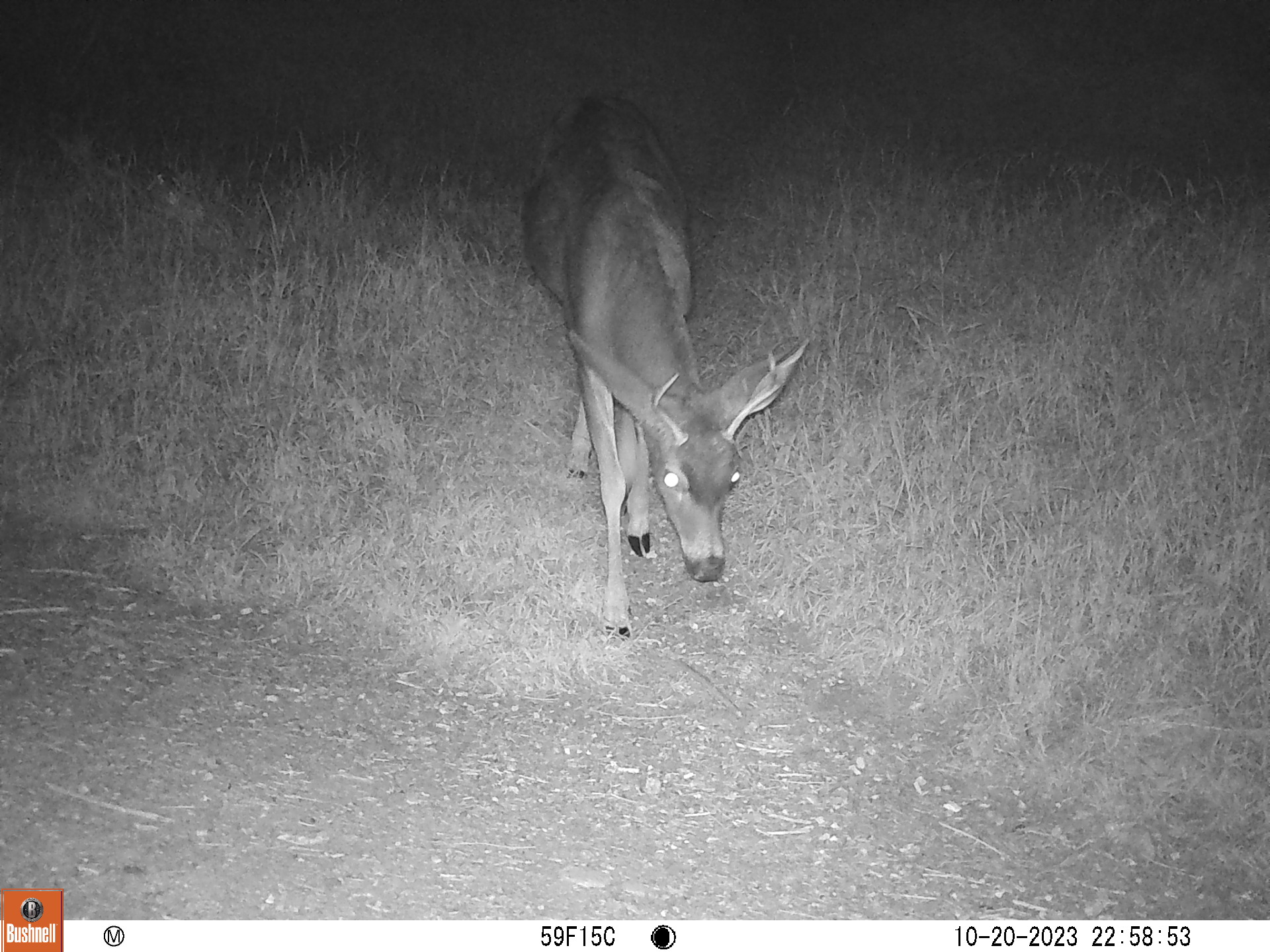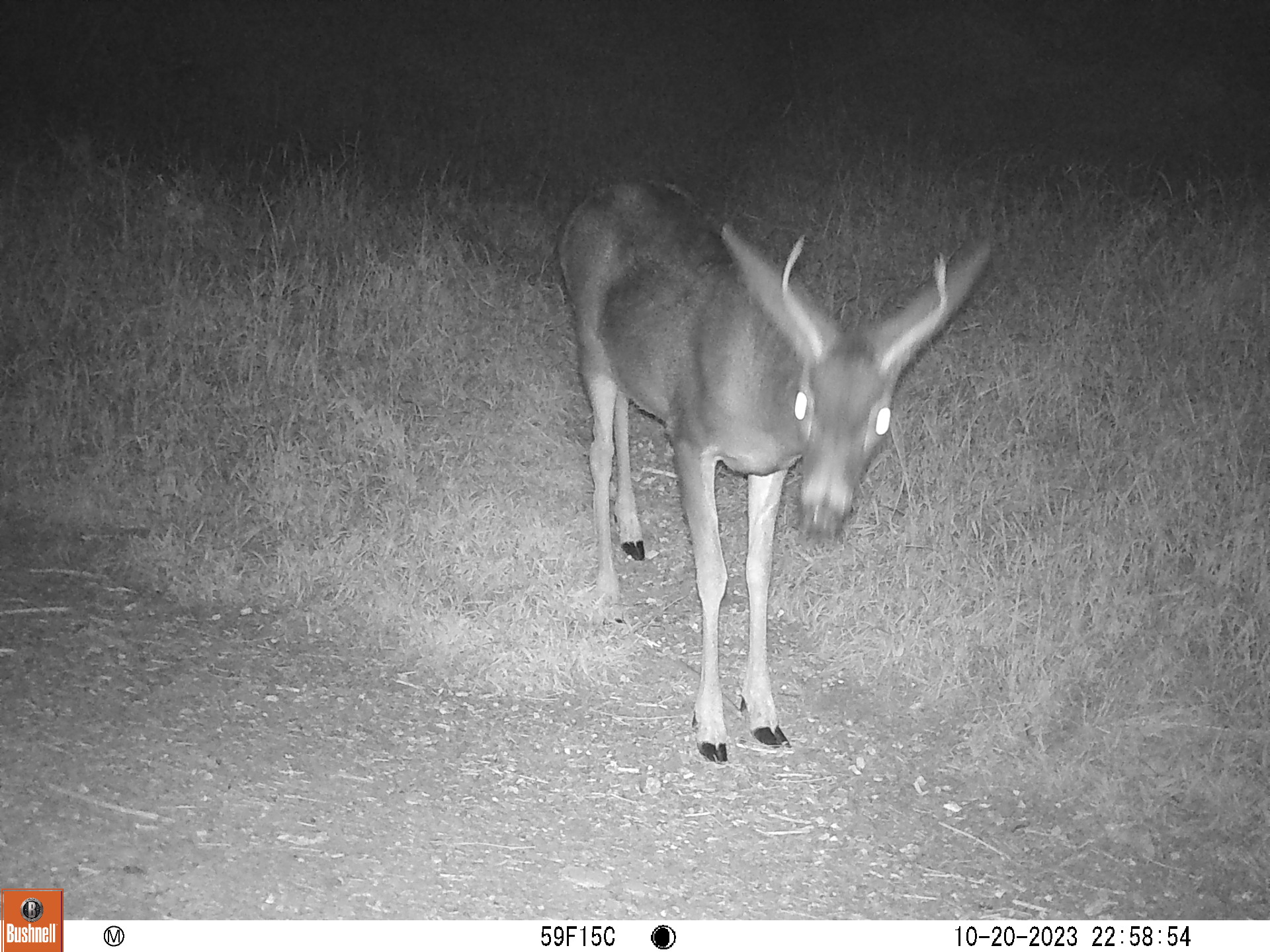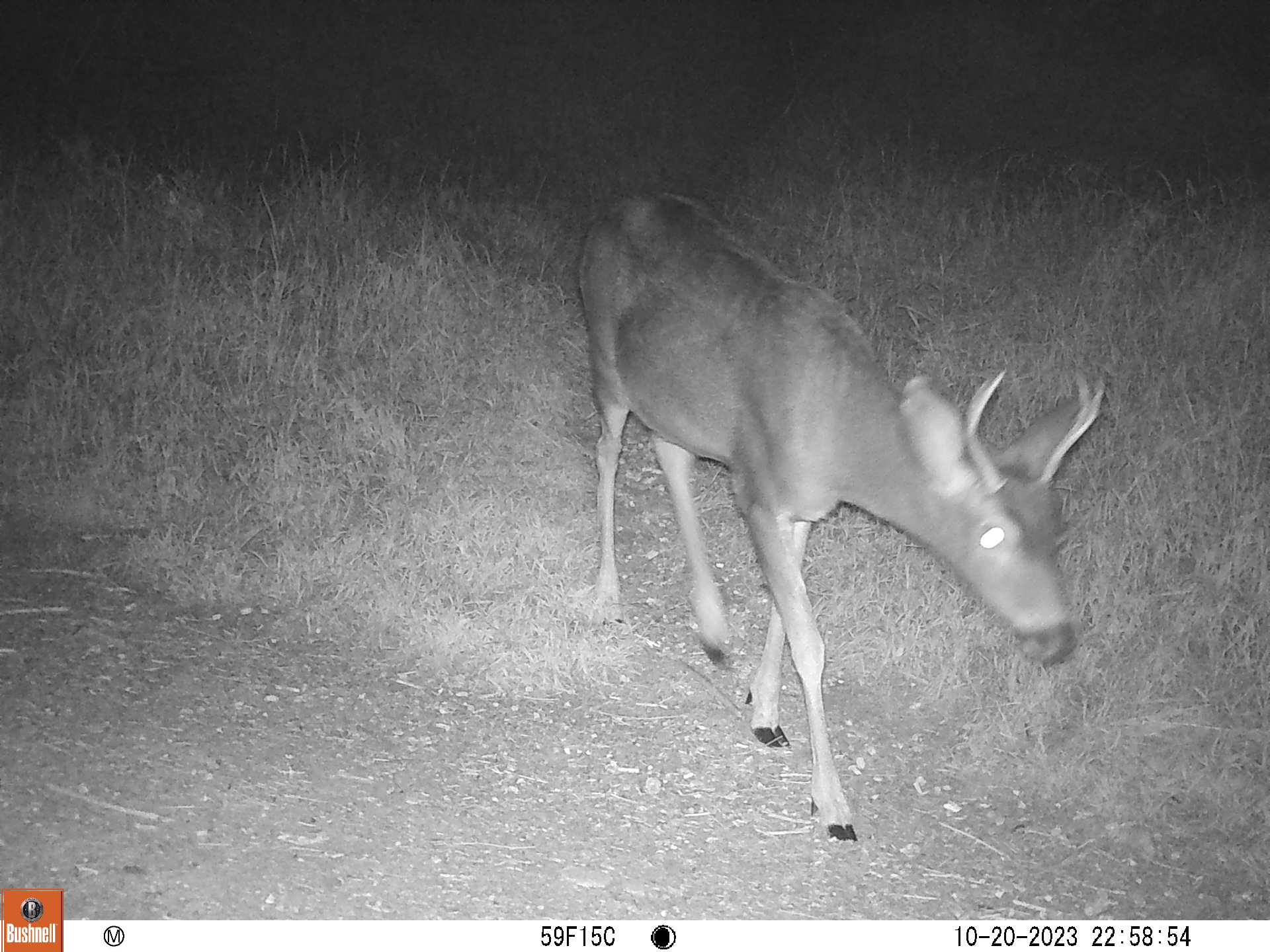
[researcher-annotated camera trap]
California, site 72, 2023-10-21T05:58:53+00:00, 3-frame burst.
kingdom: Animalia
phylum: Chordata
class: Mammalia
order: Artiodactyla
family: Cervidae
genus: Odocoileus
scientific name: Odocoileus hemionus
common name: mule deer